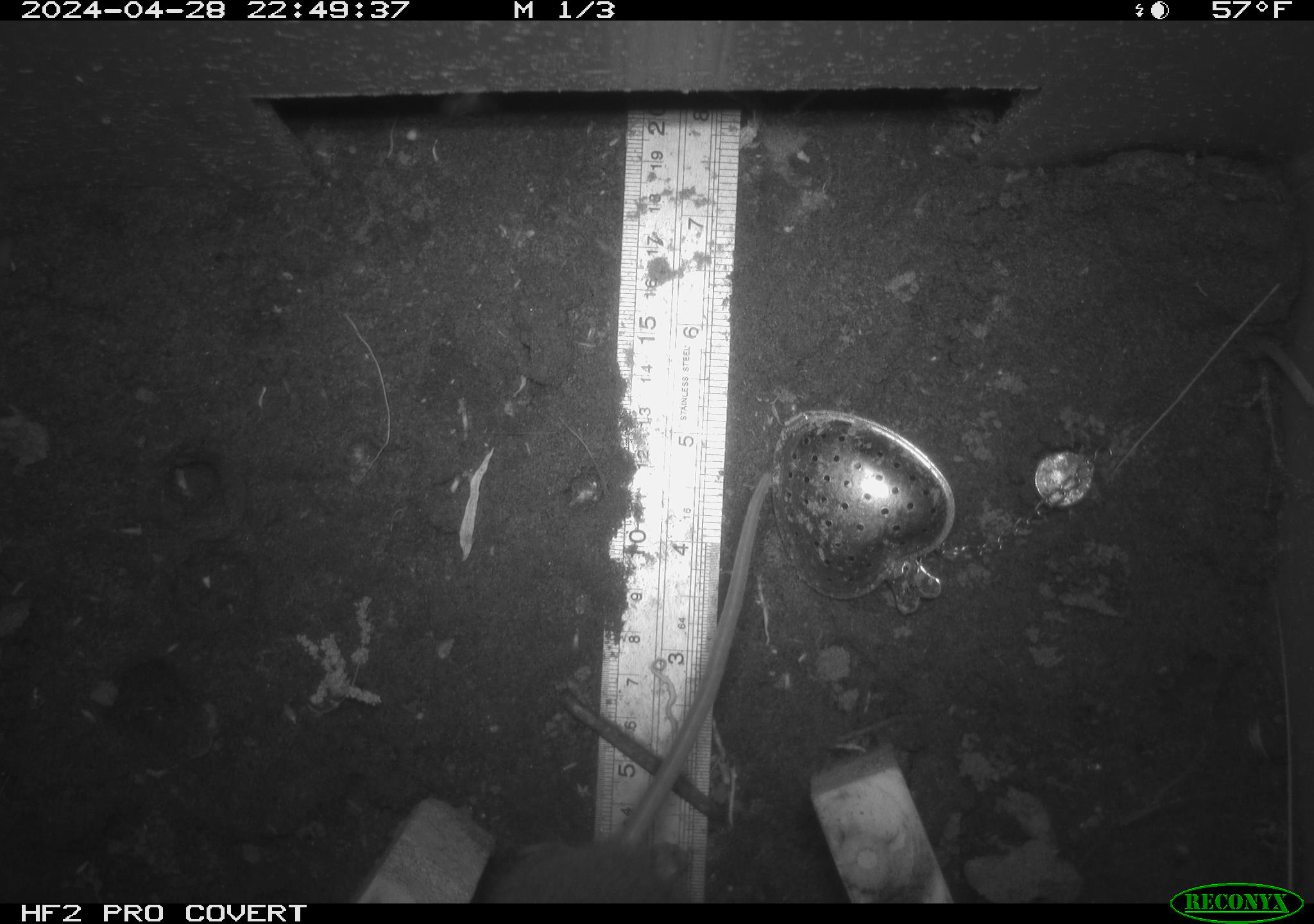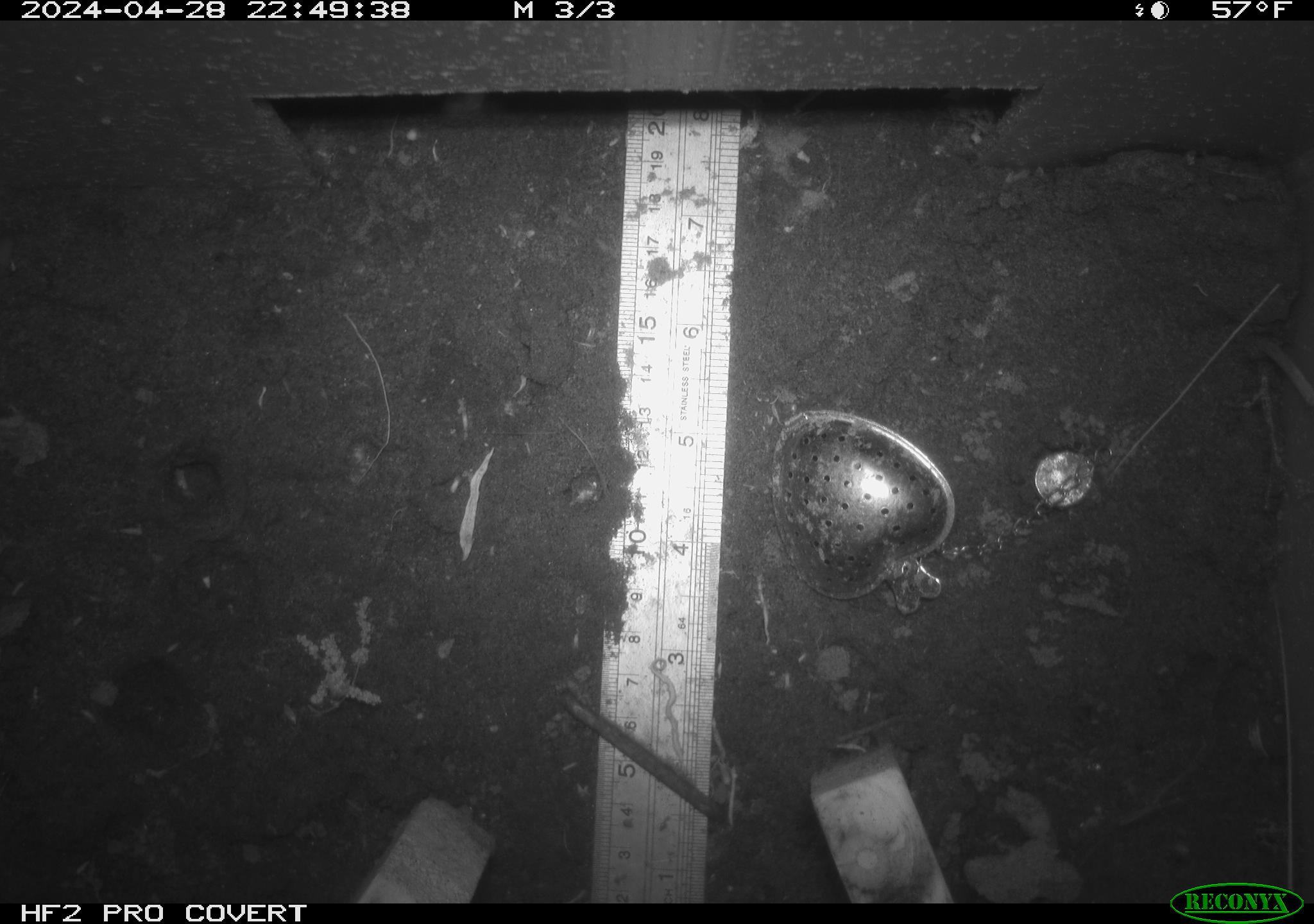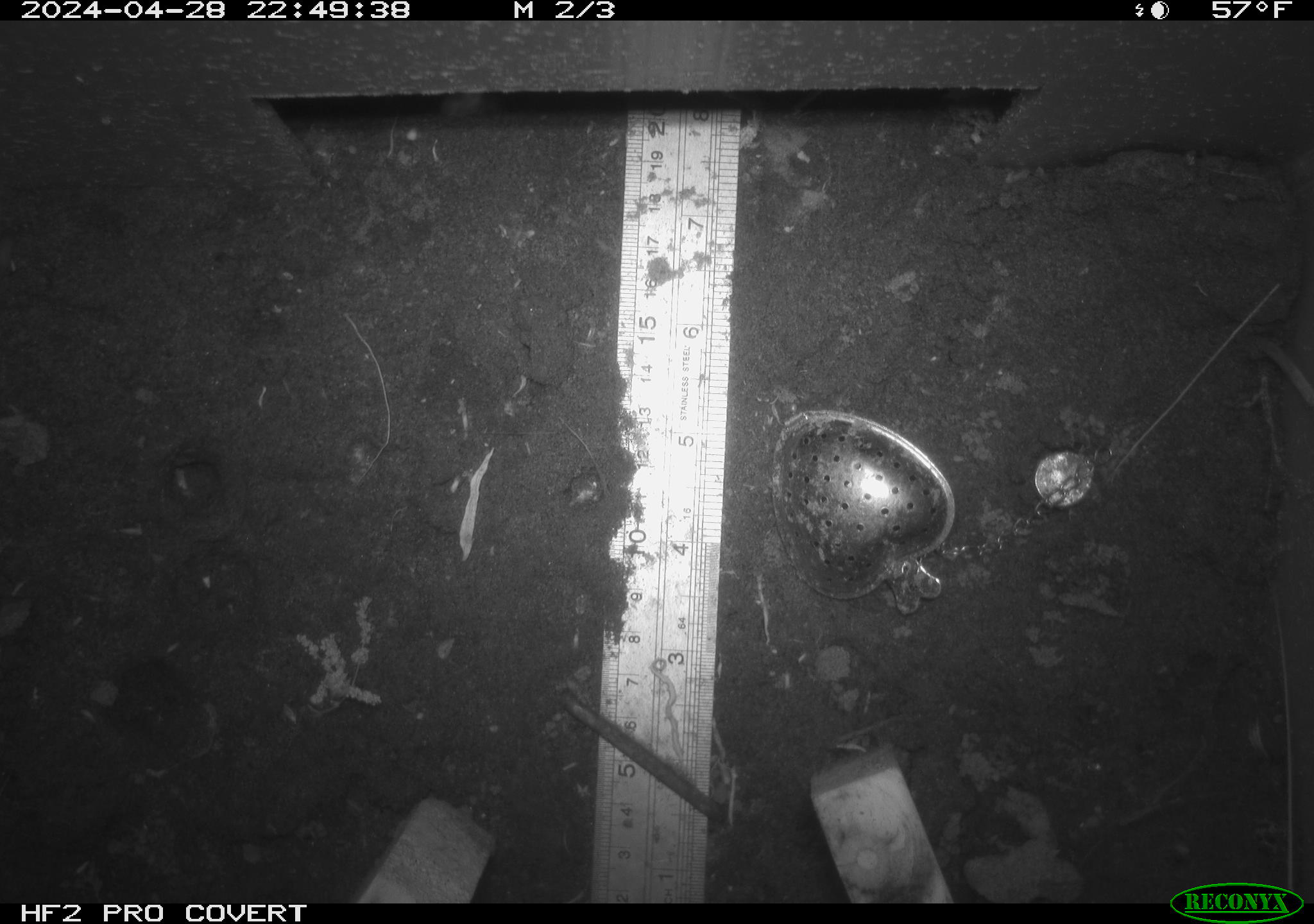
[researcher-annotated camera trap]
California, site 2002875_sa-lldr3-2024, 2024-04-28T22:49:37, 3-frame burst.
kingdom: Animalia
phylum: Chordata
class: Mammalia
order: Rodentia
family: Muridae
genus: Rattus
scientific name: Rattus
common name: rat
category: rattus species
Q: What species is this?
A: Rattus species (rat) (Rattus).